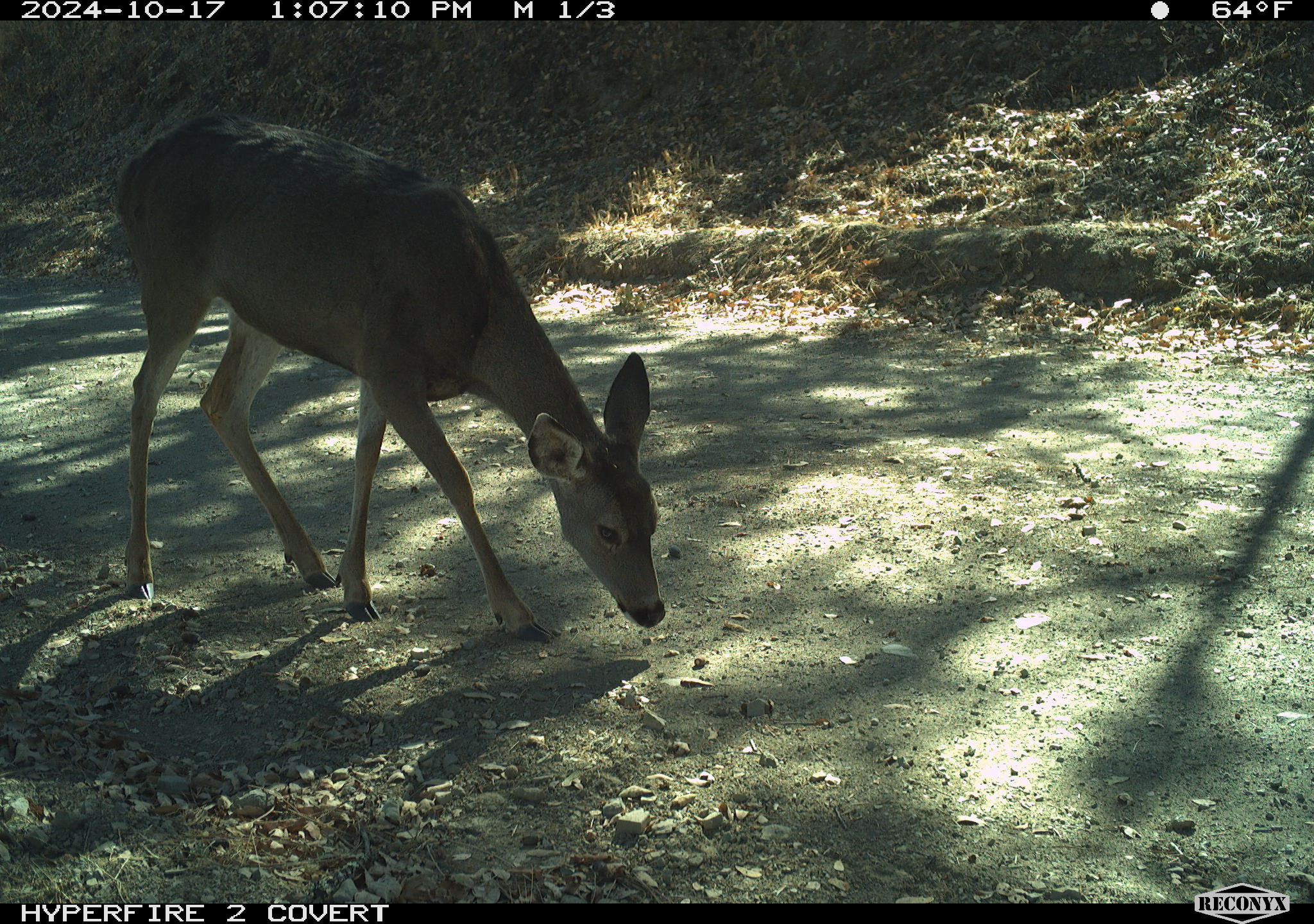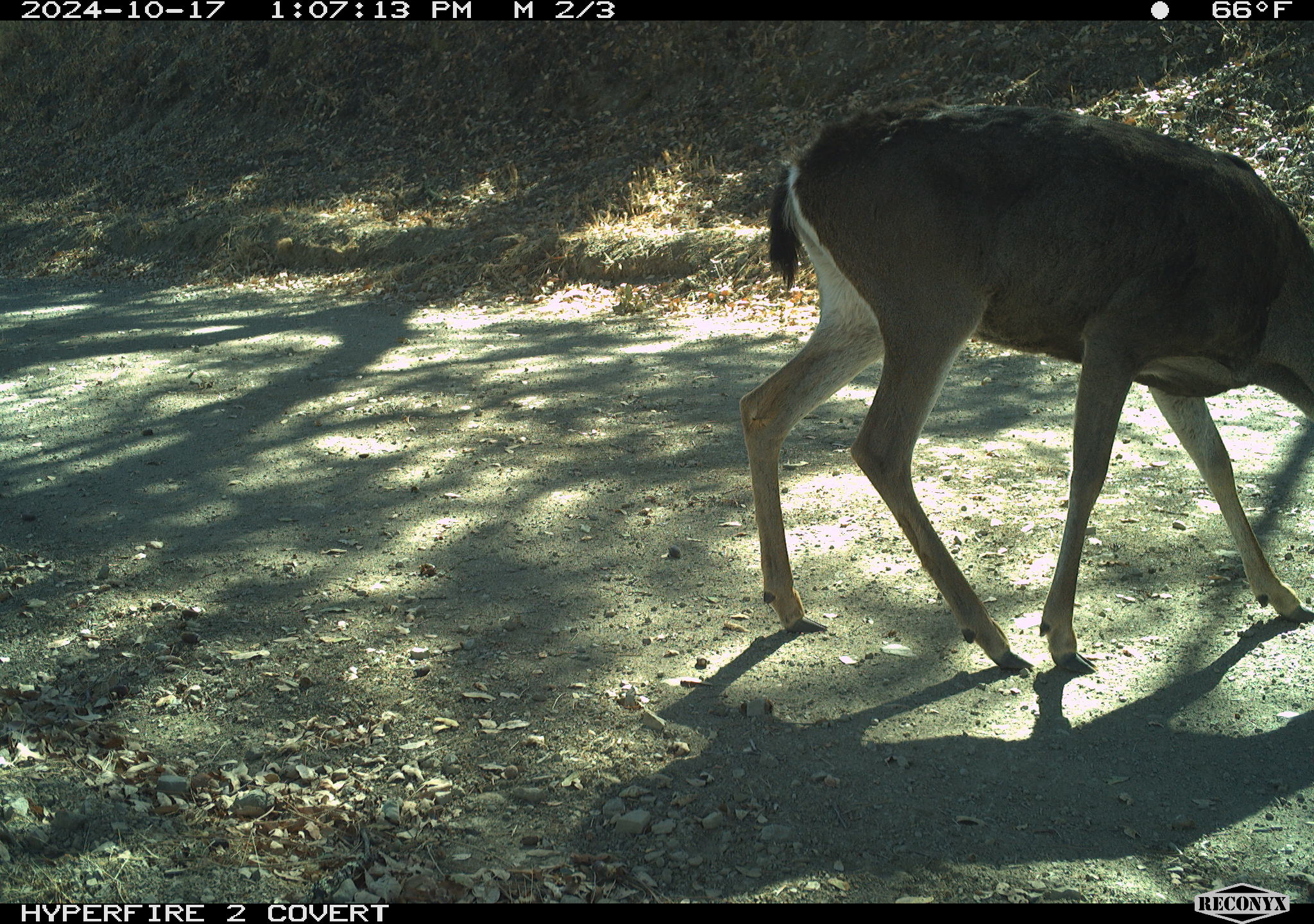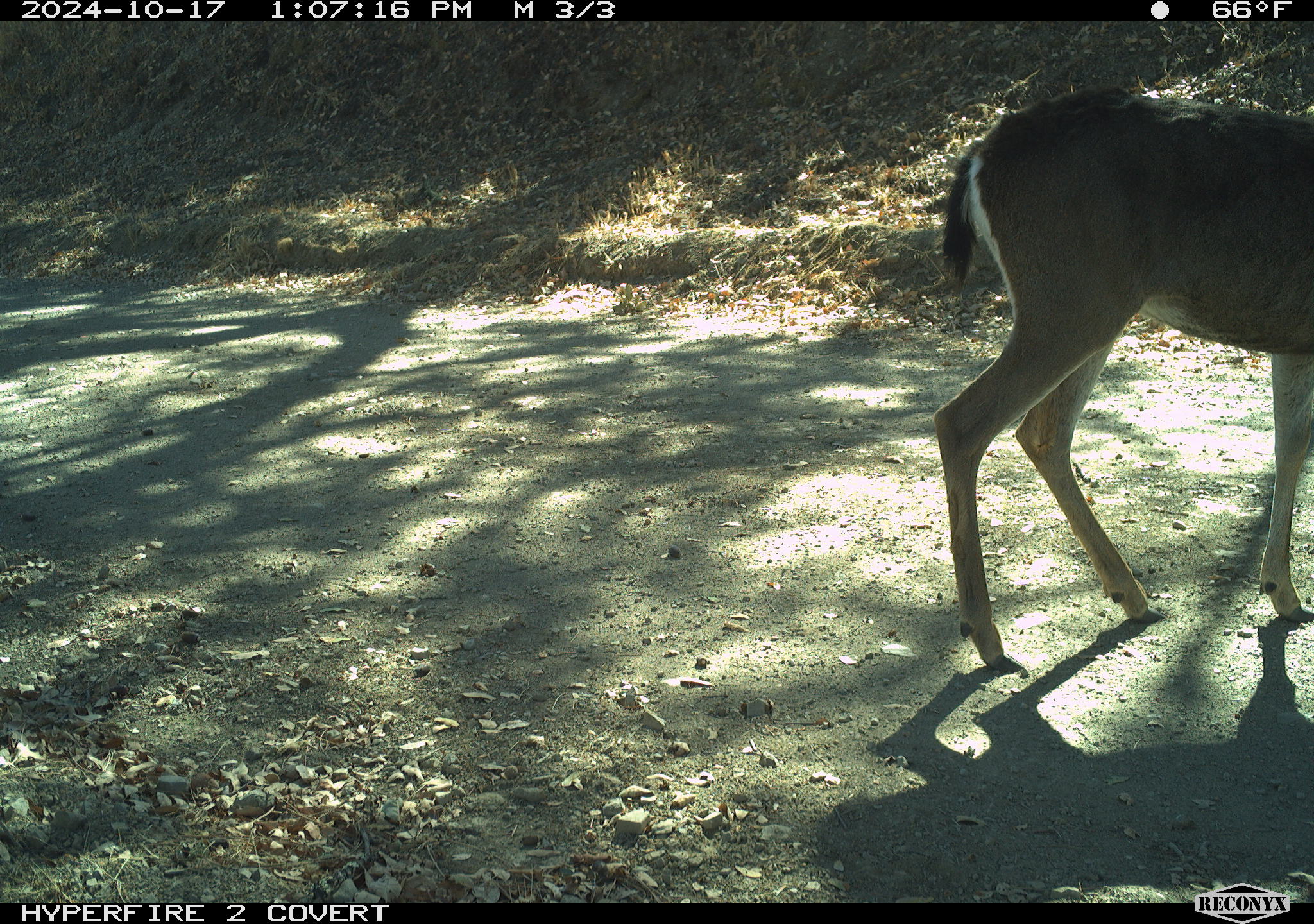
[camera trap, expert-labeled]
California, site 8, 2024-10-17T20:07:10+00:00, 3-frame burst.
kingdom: Animalia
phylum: Chordata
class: Mammalia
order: Artiodactyla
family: Cervidae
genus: Odocoileus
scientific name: Odocoileus hemionus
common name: mule deer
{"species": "mule deer (Odocoileus hemionus)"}